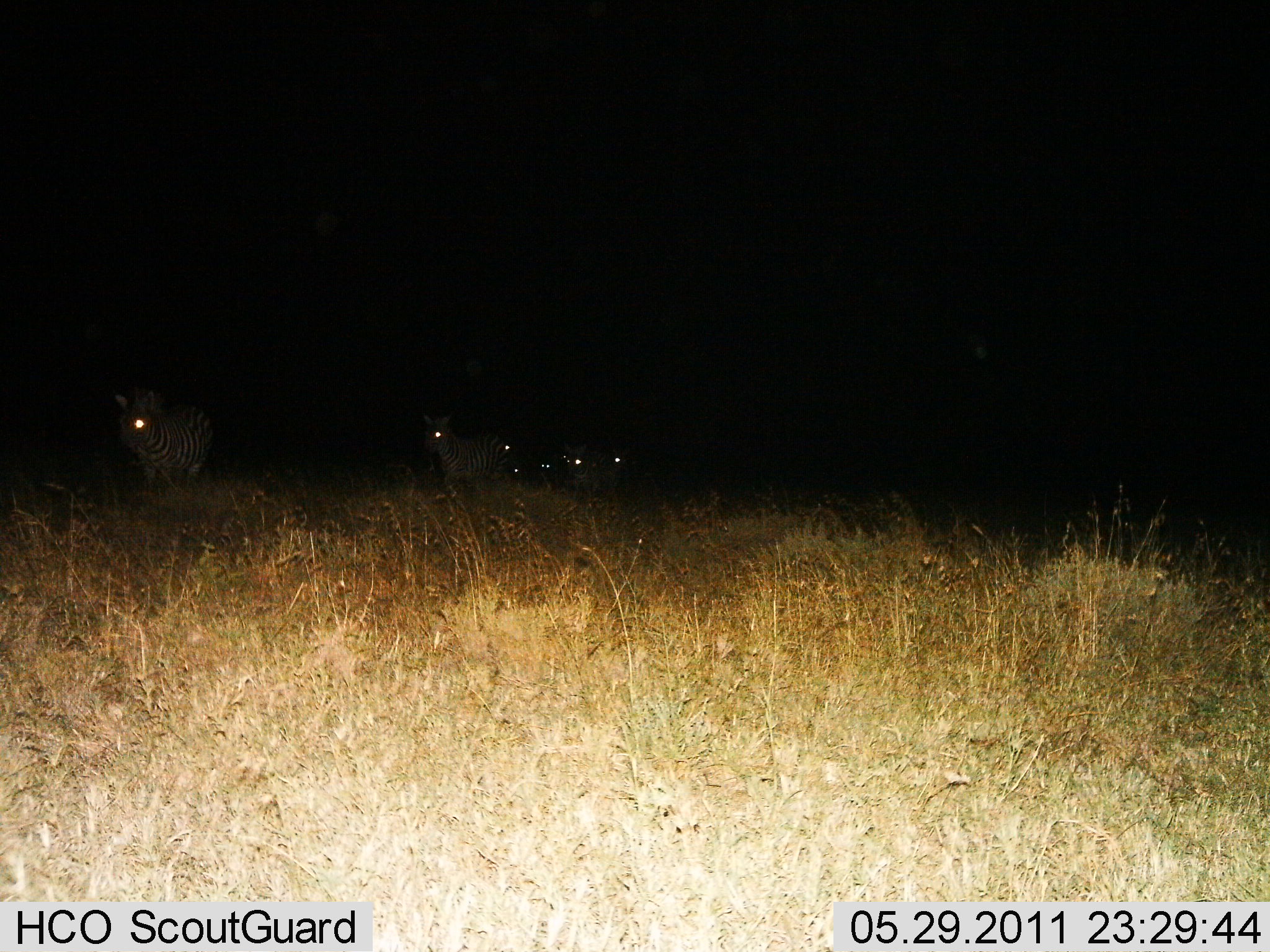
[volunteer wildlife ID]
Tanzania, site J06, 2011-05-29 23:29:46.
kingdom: Animalia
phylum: Chordata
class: Mammalia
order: Perissodactyla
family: Equidae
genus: Equus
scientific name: Equus quagga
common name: plains zebra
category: zebra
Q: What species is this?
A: Zebra (plains zebra) (Equus quagga).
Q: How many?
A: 7.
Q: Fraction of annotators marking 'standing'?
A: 58%.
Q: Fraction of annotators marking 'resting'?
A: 0%.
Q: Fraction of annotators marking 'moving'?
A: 42%.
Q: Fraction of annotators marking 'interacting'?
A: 0%.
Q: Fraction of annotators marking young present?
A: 0%.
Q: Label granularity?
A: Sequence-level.